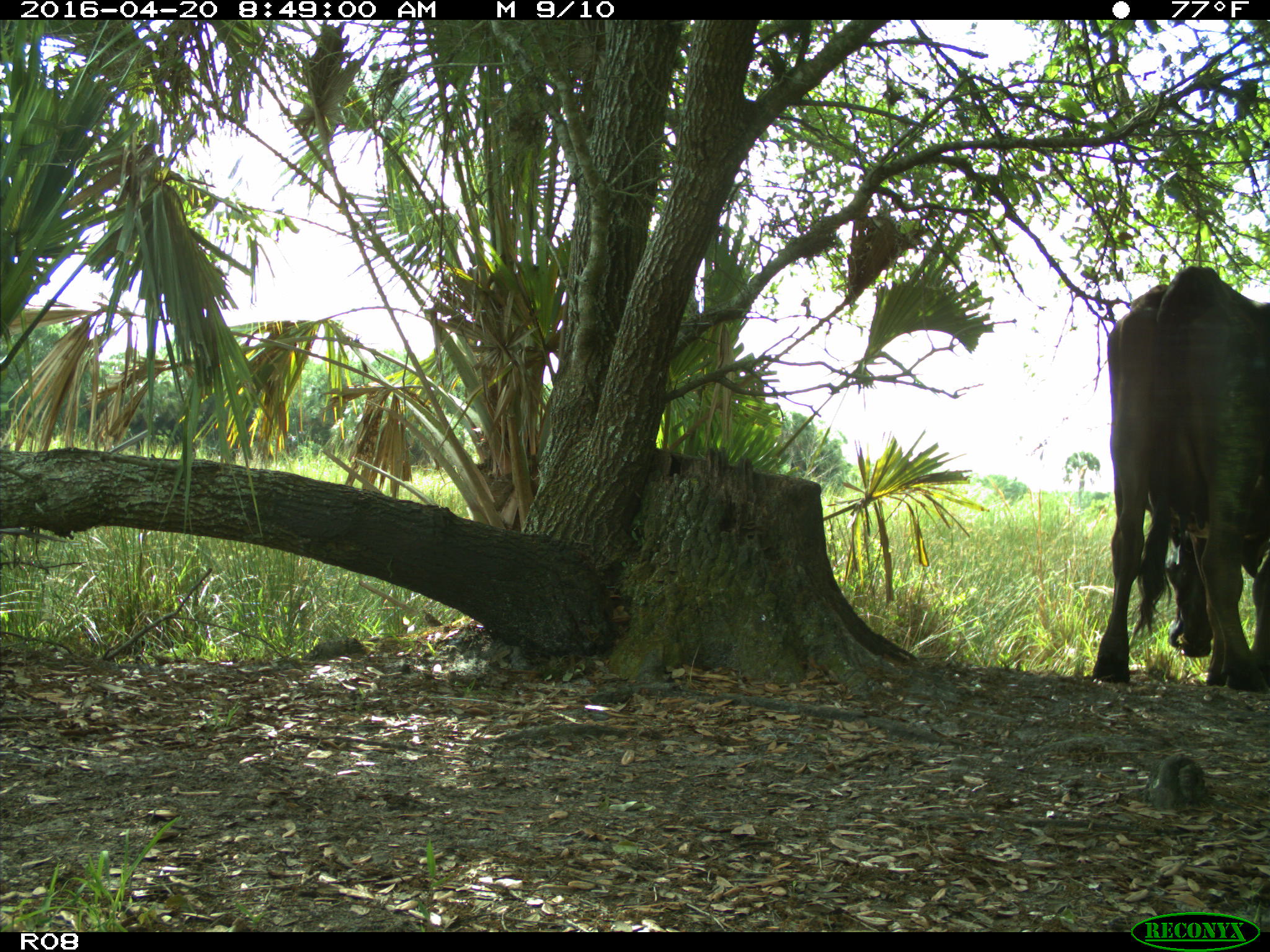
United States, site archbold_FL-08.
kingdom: Animalia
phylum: Chordata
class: Mammalia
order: Artiodactyla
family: Bovidae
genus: Bos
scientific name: Bos taurus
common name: domestic cow